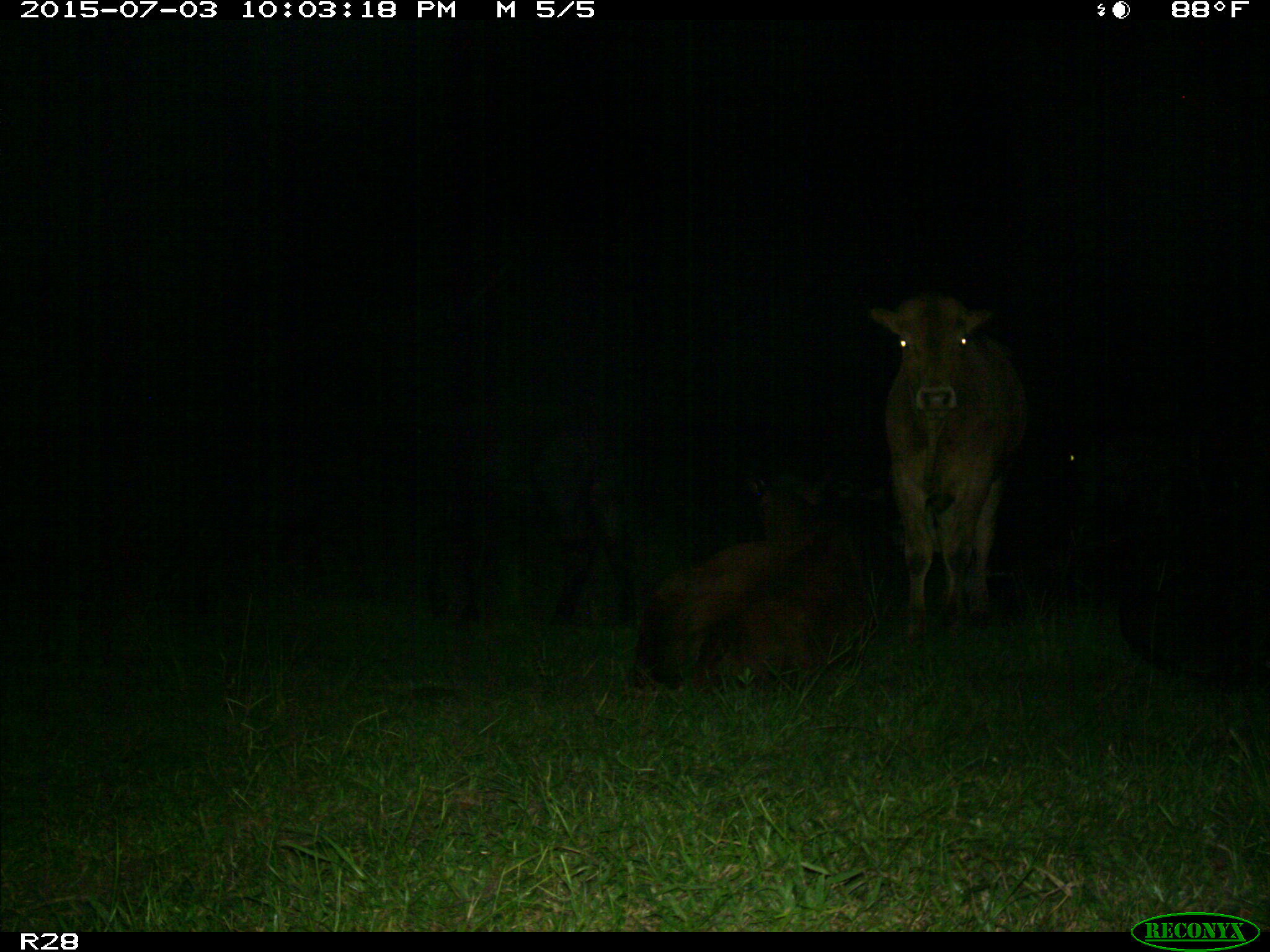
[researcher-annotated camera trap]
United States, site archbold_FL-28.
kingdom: Animalia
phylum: Chordata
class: Mammalia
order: Artiodactyla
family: Bovidae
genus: Bos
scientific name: Bos taurus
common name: domestic cow